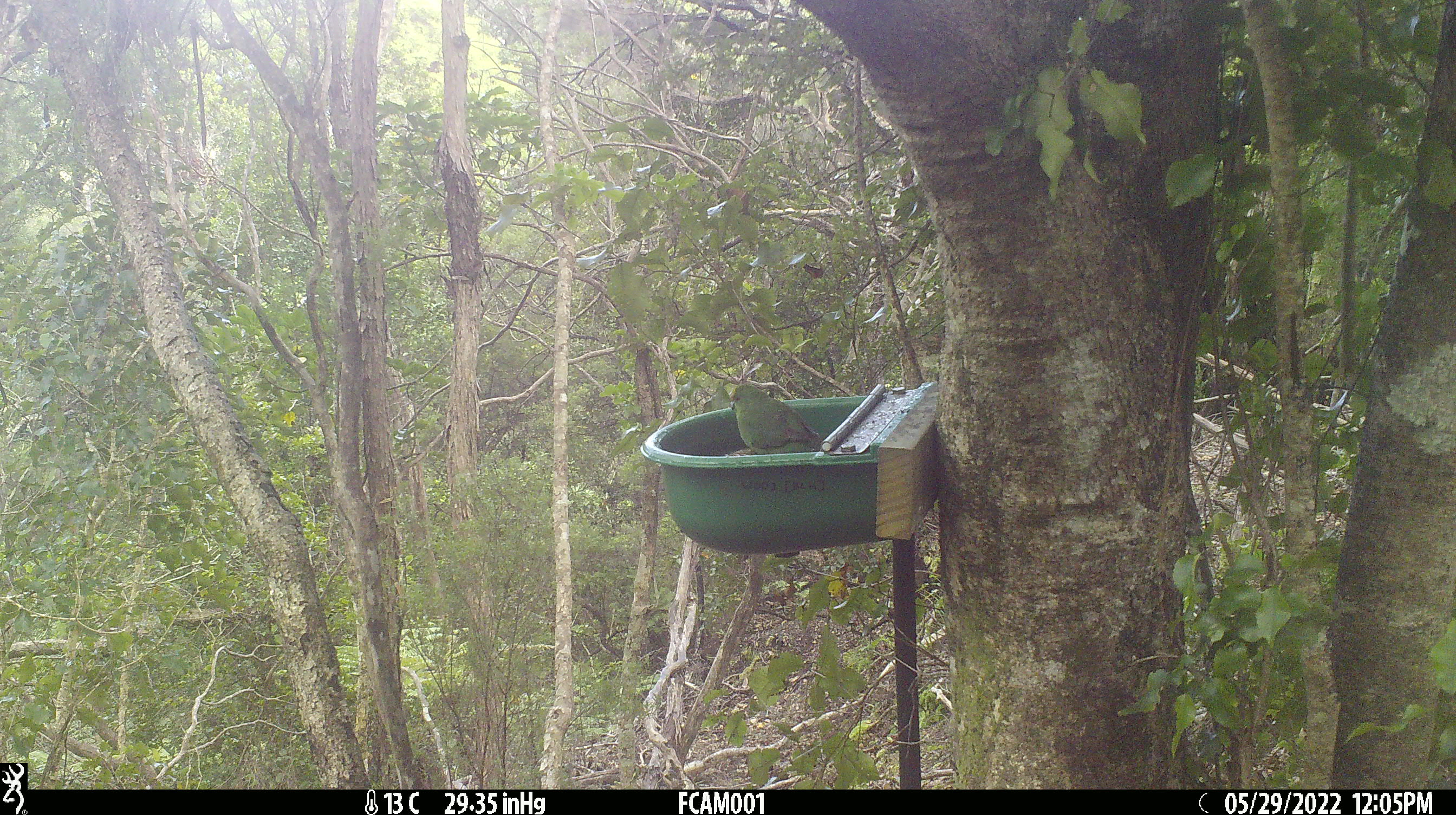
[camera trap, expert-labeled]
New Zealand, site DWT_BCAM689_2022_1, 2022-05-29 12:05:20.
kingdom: Animalia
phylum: Chordata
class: Aves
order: Psittaciformes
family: Psittaculidae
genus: Cyanoramphus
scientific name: Cyanoramphus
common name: parakeet